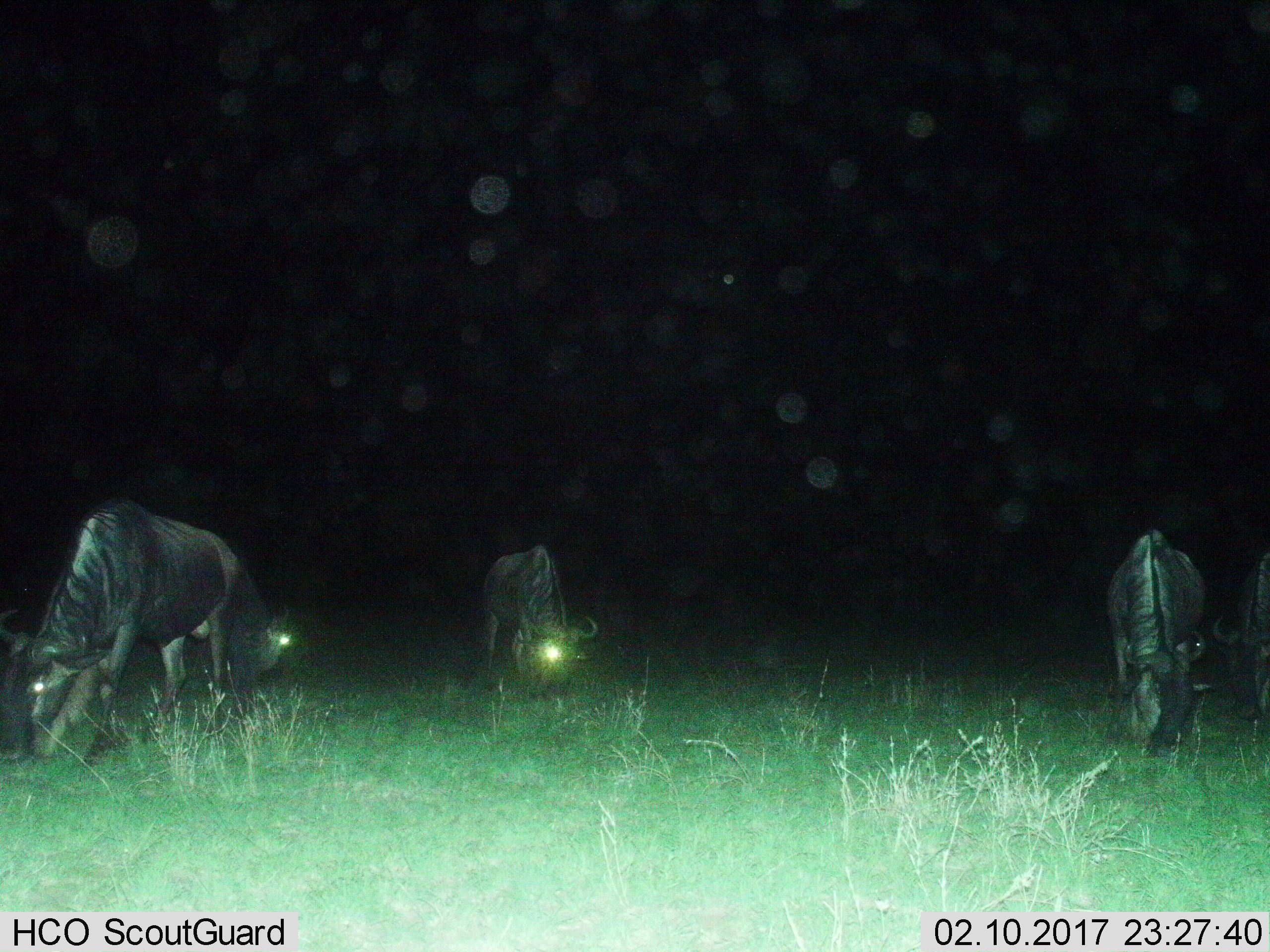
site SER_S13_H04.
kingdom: Animalia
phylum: Chordata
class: Mammalia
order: Artiodactyla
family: Bovidae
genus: Connochaetes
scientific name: Connochaetes taurinus taurinus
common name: blue wildebeest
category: wildebeestblue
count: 4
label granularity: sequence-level